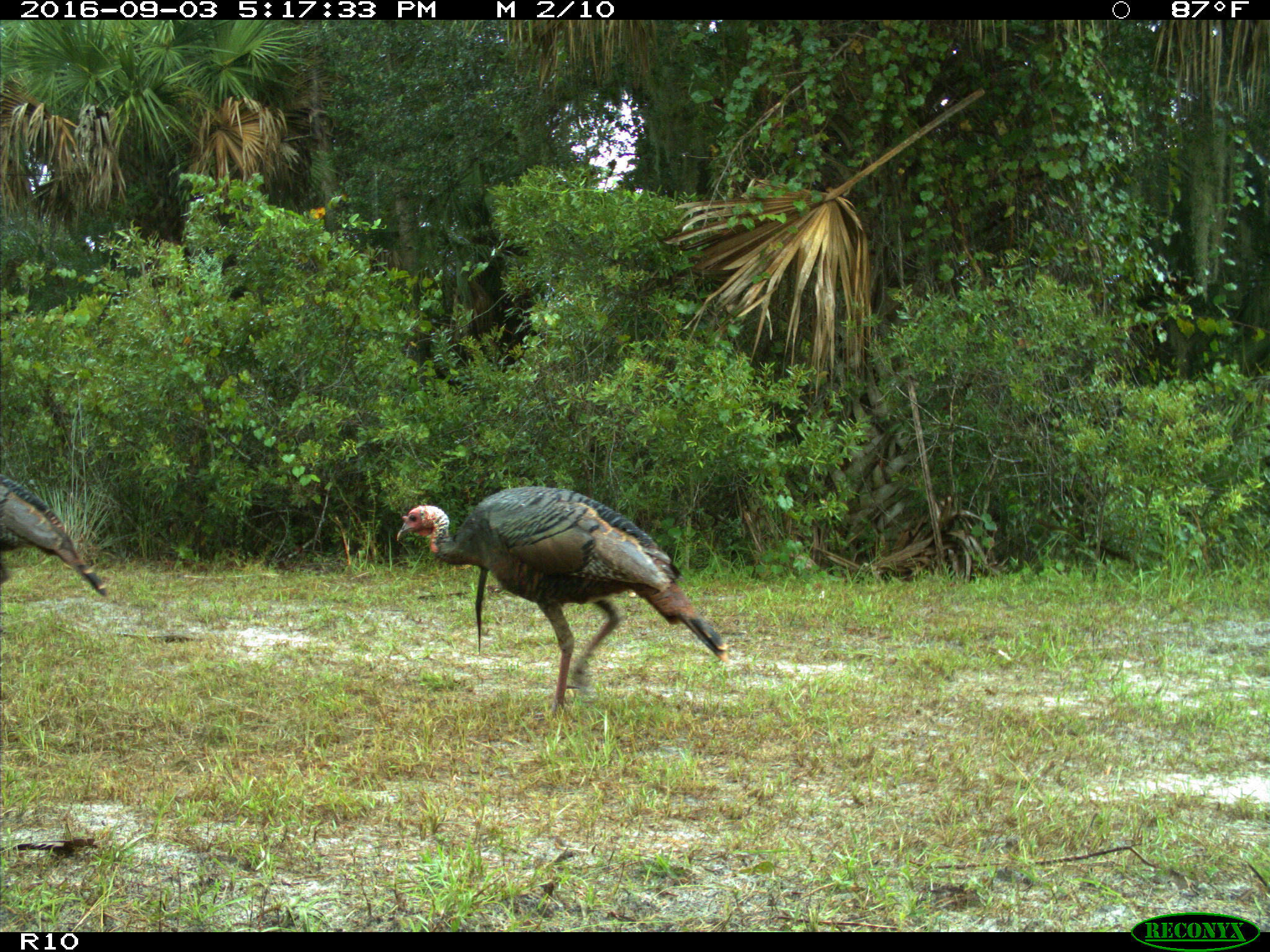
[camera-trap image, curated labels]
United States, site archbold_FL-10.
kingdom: Animalia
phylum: Chordata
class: Aves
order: Galliformes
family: Phasianidae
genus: Meleagris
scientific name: Meleagris gallopavo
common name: wild turkey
Meleagris gallopavo (wild turkey).